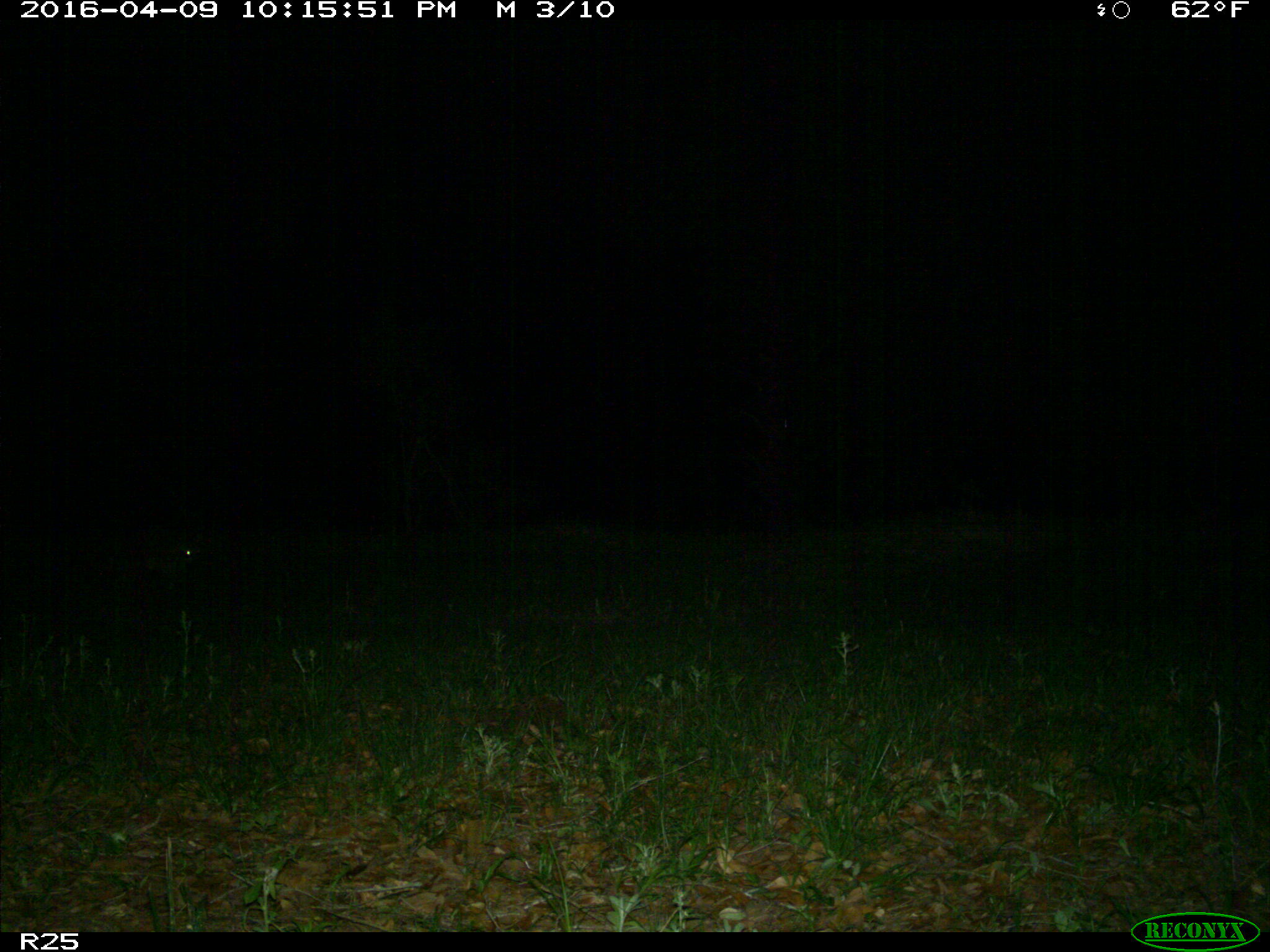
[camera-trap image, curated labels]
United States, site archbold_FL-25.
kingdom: Animalia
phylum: Chordata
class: Mammalia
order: Carnivora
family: Procyonidae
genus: Procyon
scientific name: Procyon lotor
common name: common raccoon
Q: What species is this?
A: Procyon lotor (common raccoon).